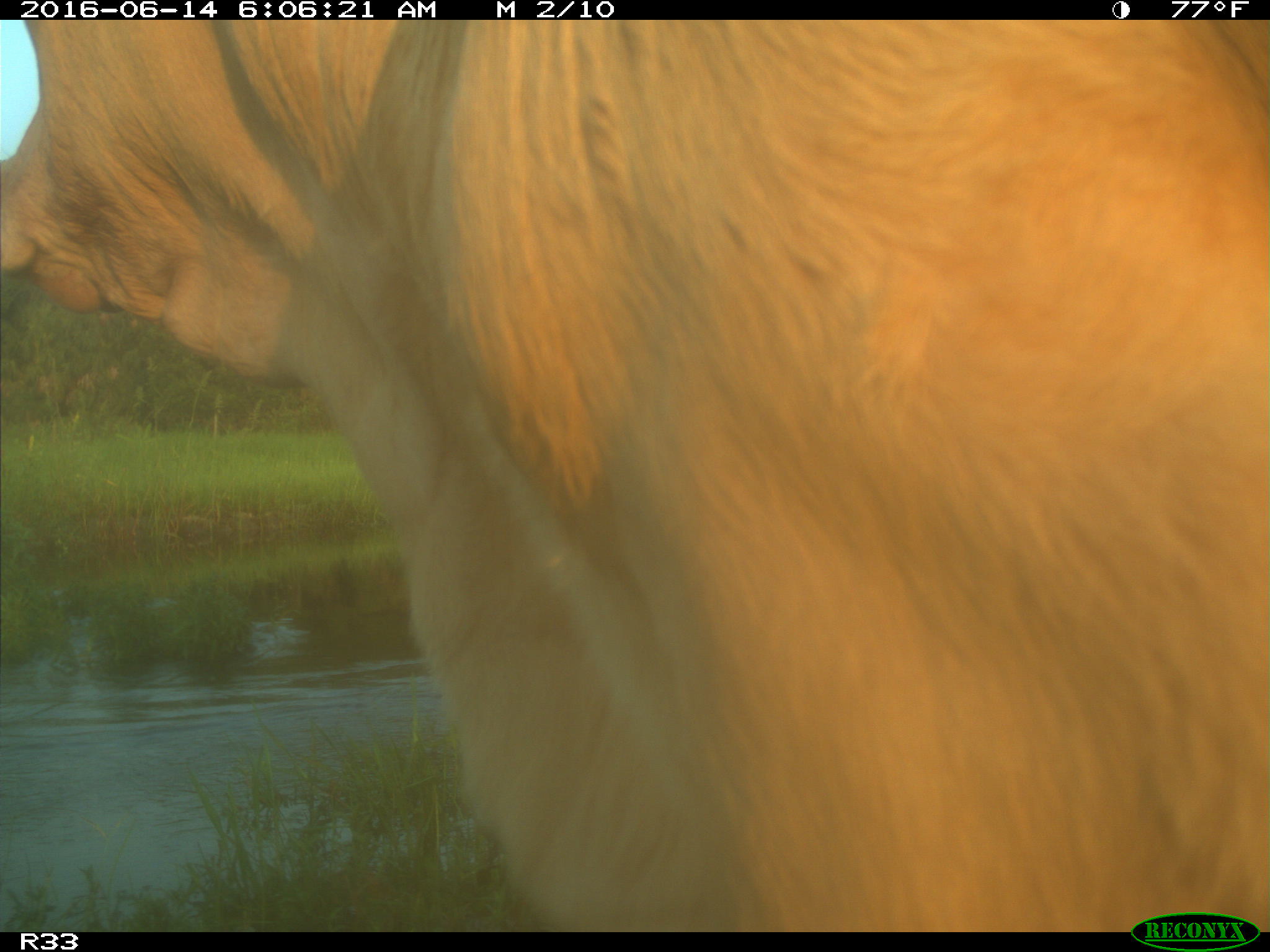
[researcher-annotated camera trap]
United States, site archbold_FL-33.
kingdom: Animalia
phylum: Chordata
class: Mammalia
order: Artiodactyla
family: Bovidae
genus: Bos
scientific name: Bos taurus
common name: domestic cow